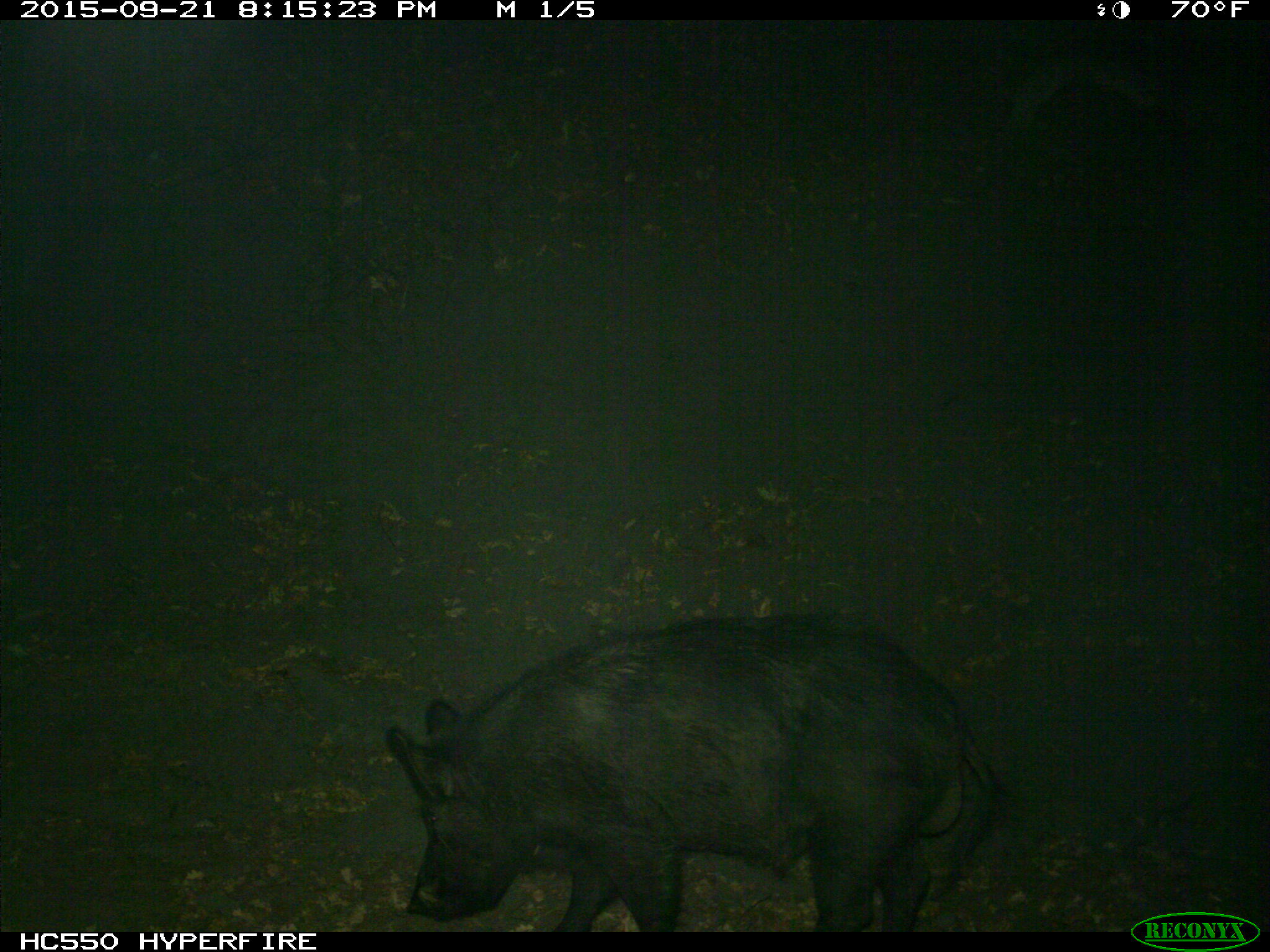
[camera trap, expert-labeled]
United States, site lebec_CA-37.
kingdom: Animalia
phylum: Chordata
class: Mammalia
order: Artiodactyla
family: Suidae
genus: Sus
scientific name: Sus scrofa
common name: wild boar